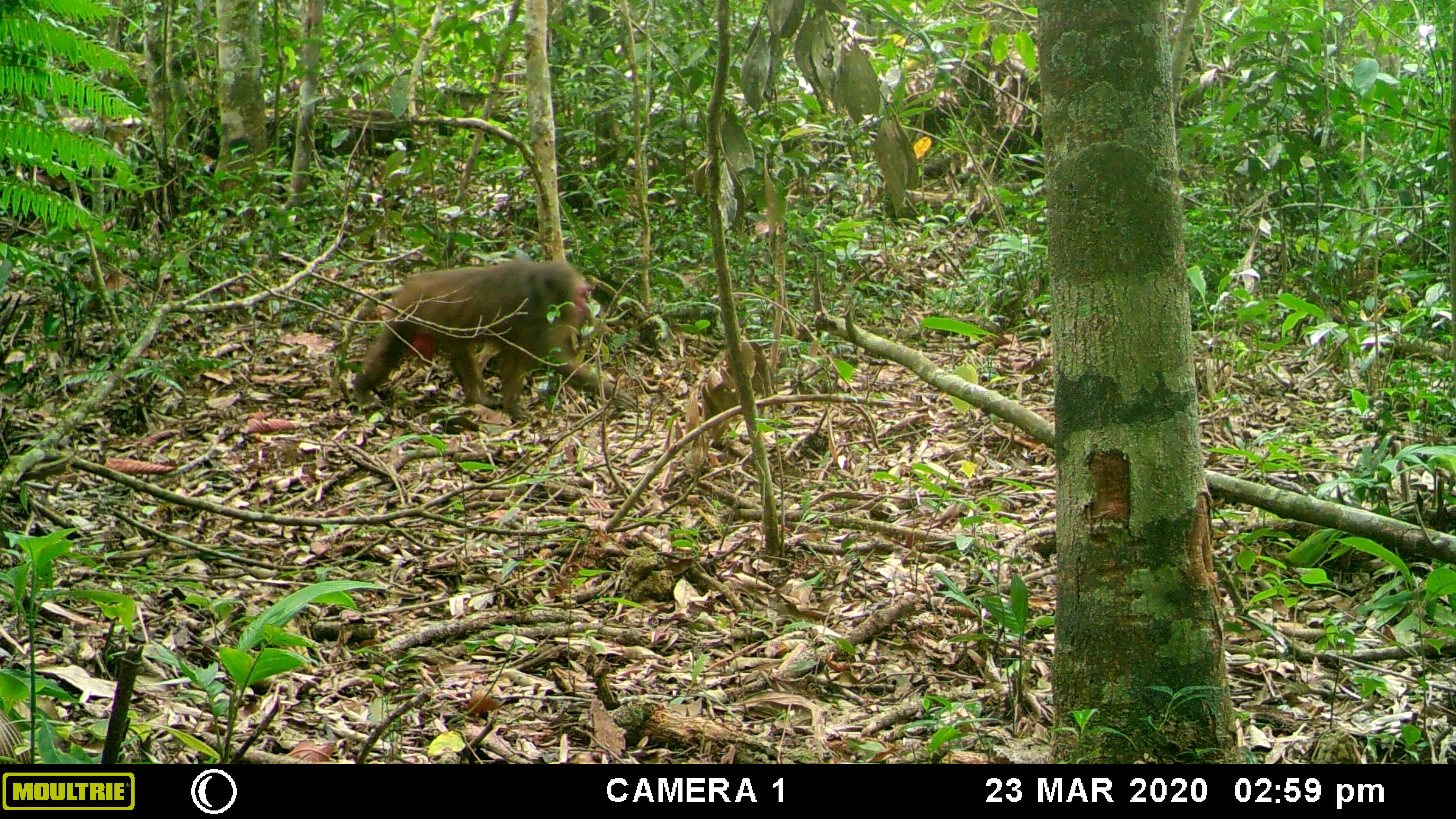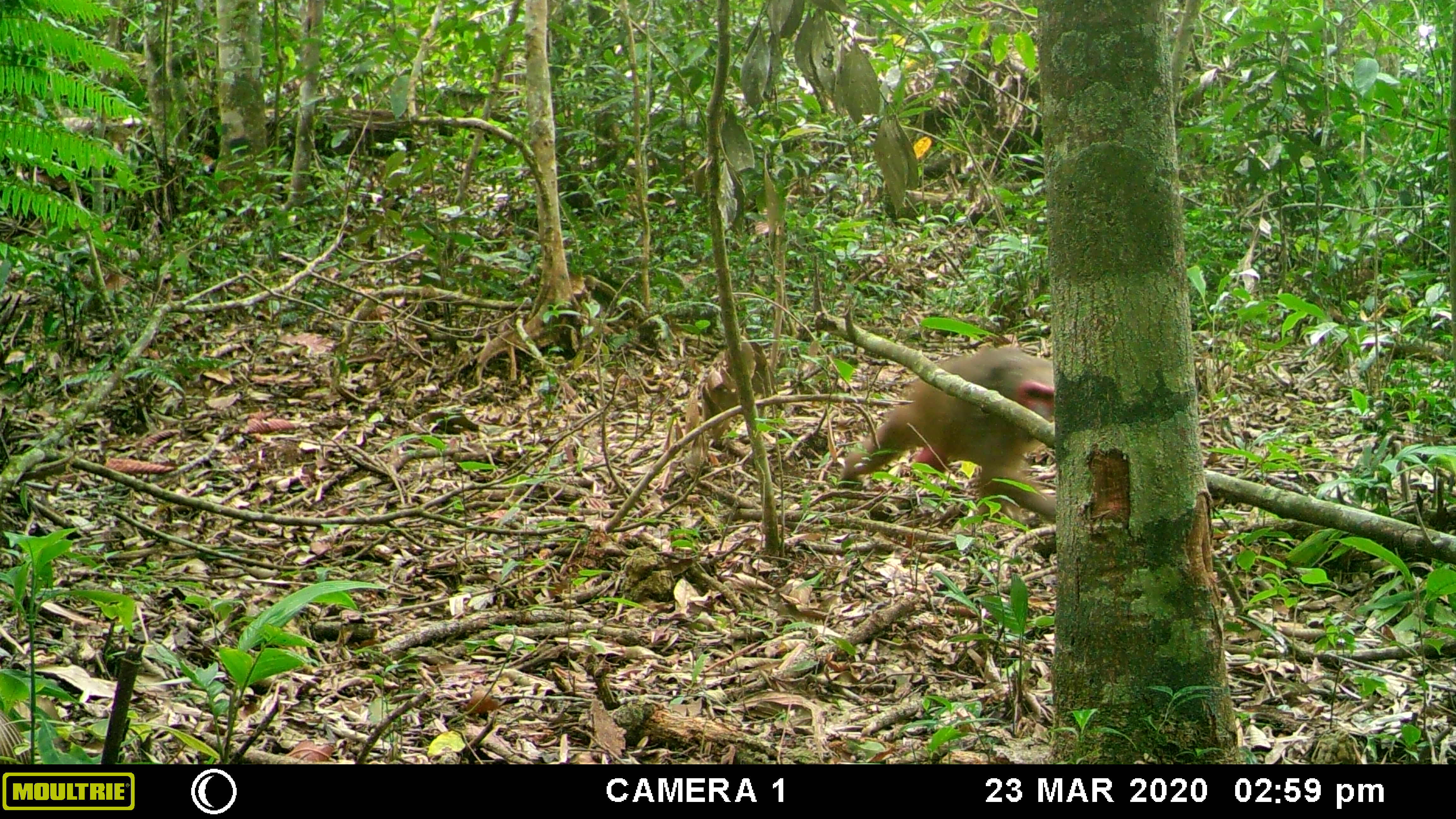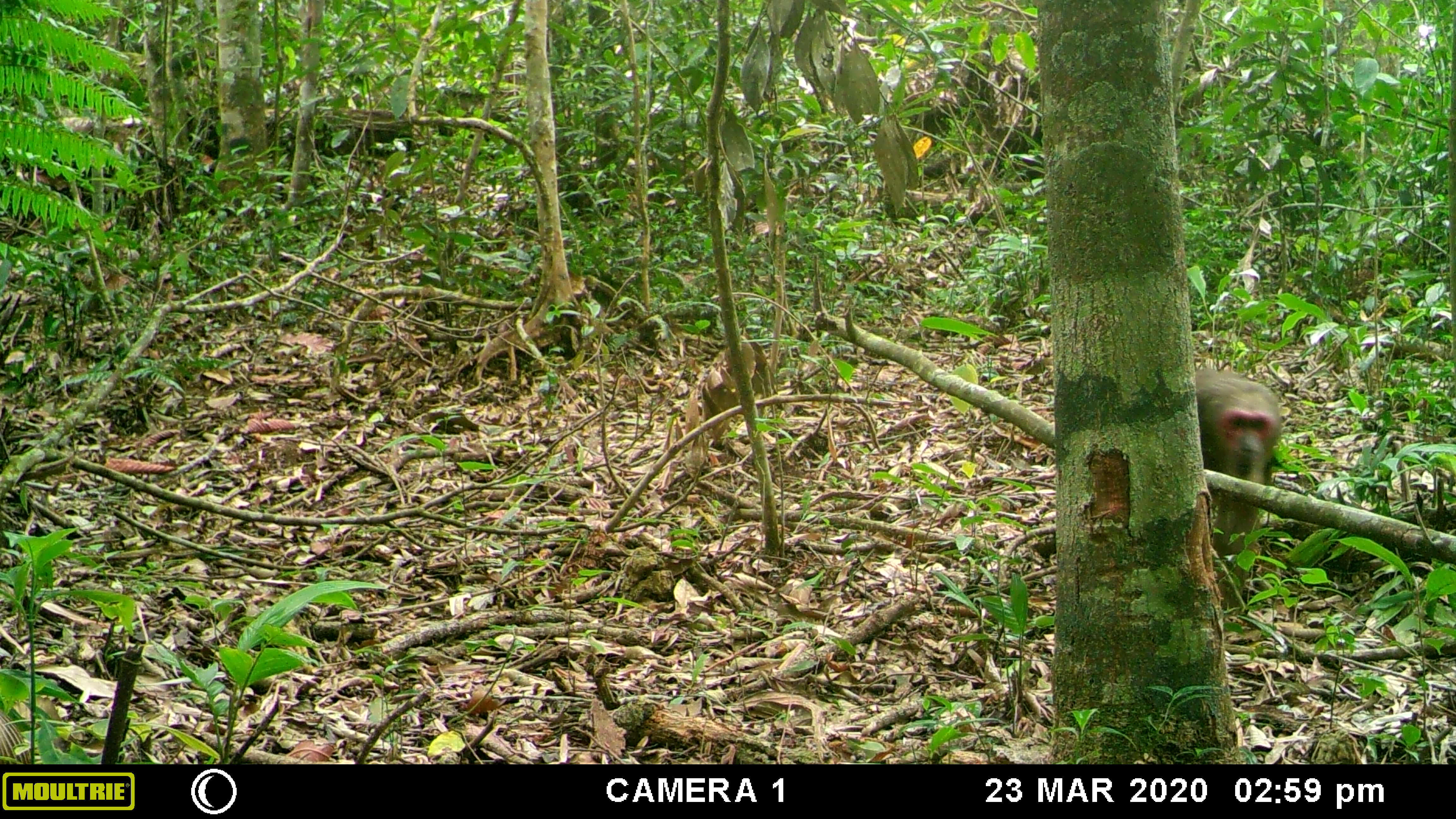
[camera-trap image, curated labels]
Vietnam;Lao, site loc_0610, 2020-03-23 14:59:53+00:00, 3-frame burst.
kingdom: Animalia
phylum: Chordata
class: Mammalia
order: Primates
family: Cercopithecidae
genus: Macaca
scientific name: Macaca arctoides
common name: stump-tailed macaque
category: stump tailed macaque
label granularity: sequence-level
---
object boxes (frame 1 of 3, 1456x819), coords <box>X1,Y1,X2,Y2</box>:
stump tailed macaque: <box>350,257,638,420</box>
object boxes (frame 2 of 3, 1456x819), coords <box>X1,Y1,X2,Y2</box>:
stump tailed macaque: <box>836,345,1058,516</box>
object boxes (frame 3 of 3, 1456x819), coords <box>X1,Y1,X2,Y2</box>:
stump tailed macaque: <box>1193,367,1283,610</box>